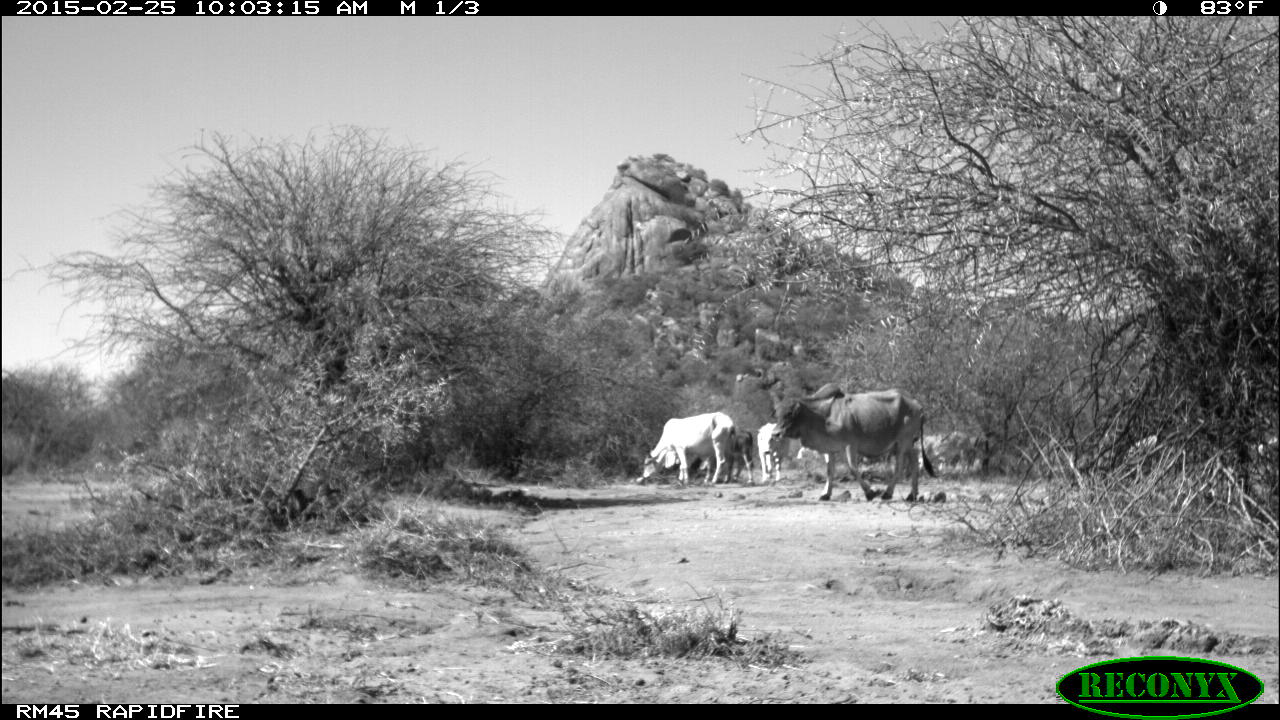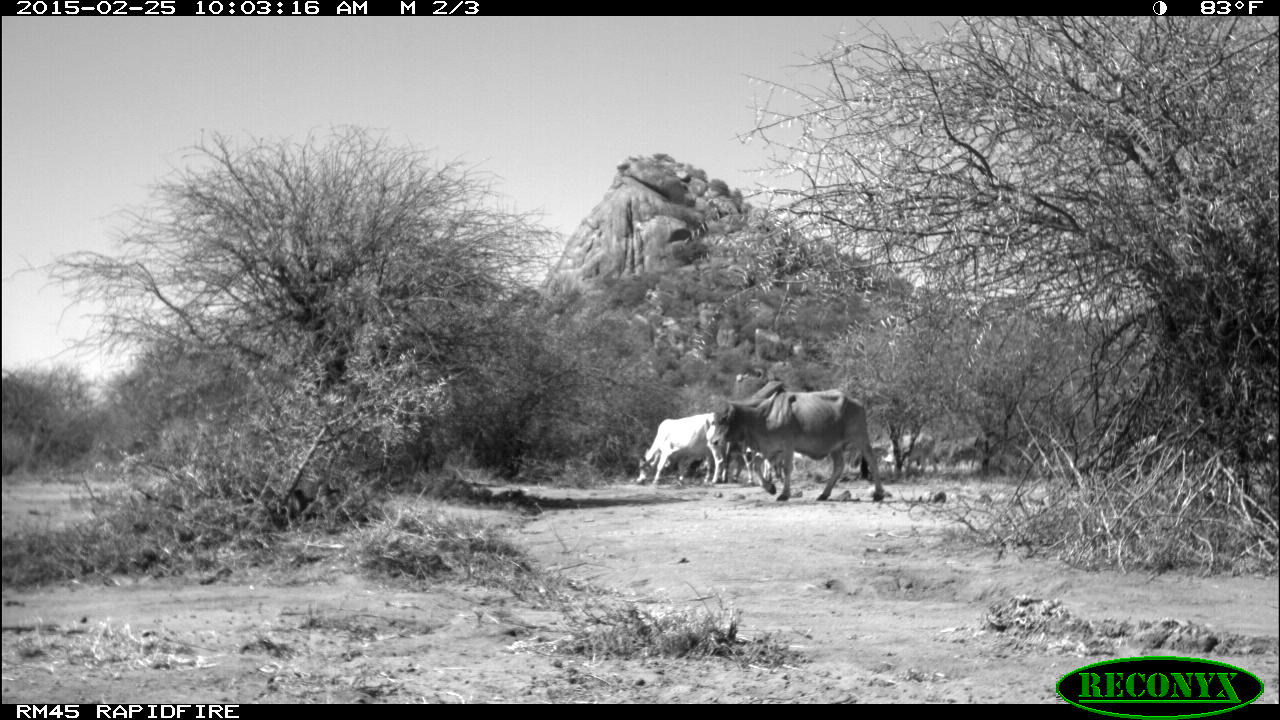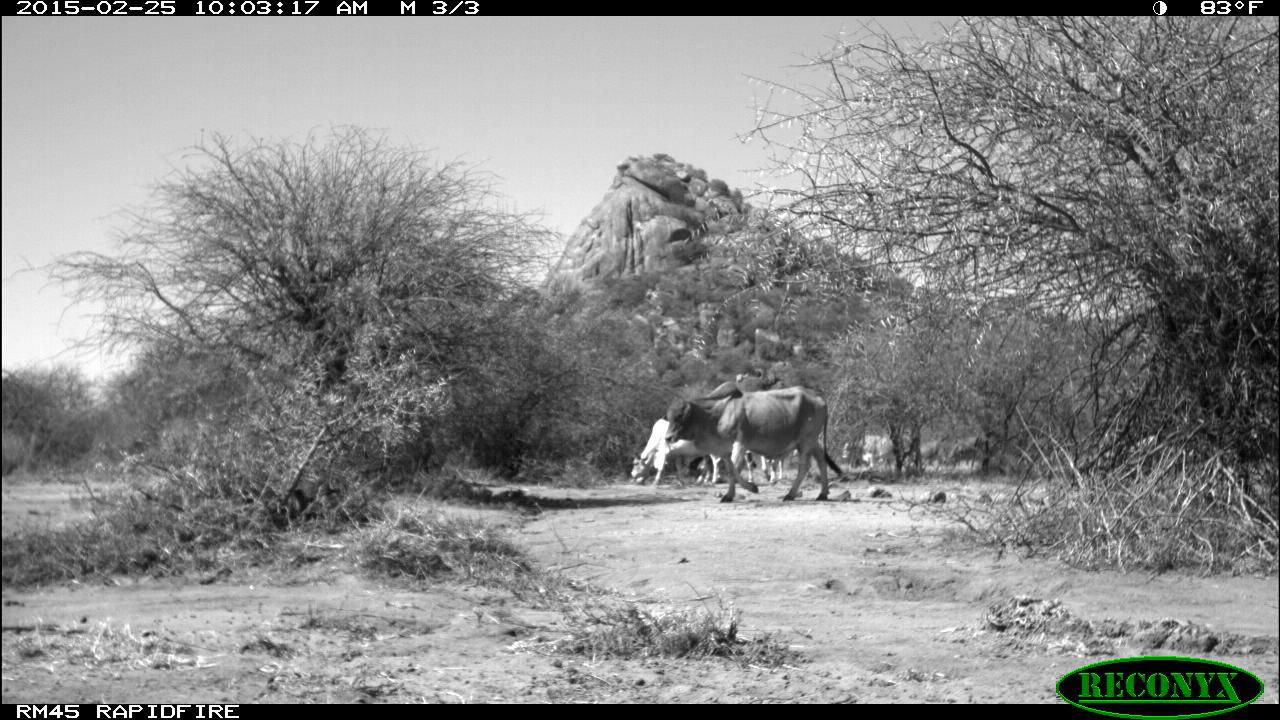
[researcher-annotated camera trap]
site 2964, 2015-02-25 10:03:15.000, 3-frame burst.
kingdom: Animalia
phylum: Chordata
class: Mammalia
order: Artiodactyla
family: Bovidae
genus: Bos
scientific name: Bos taurus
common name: domestic cattle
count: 11